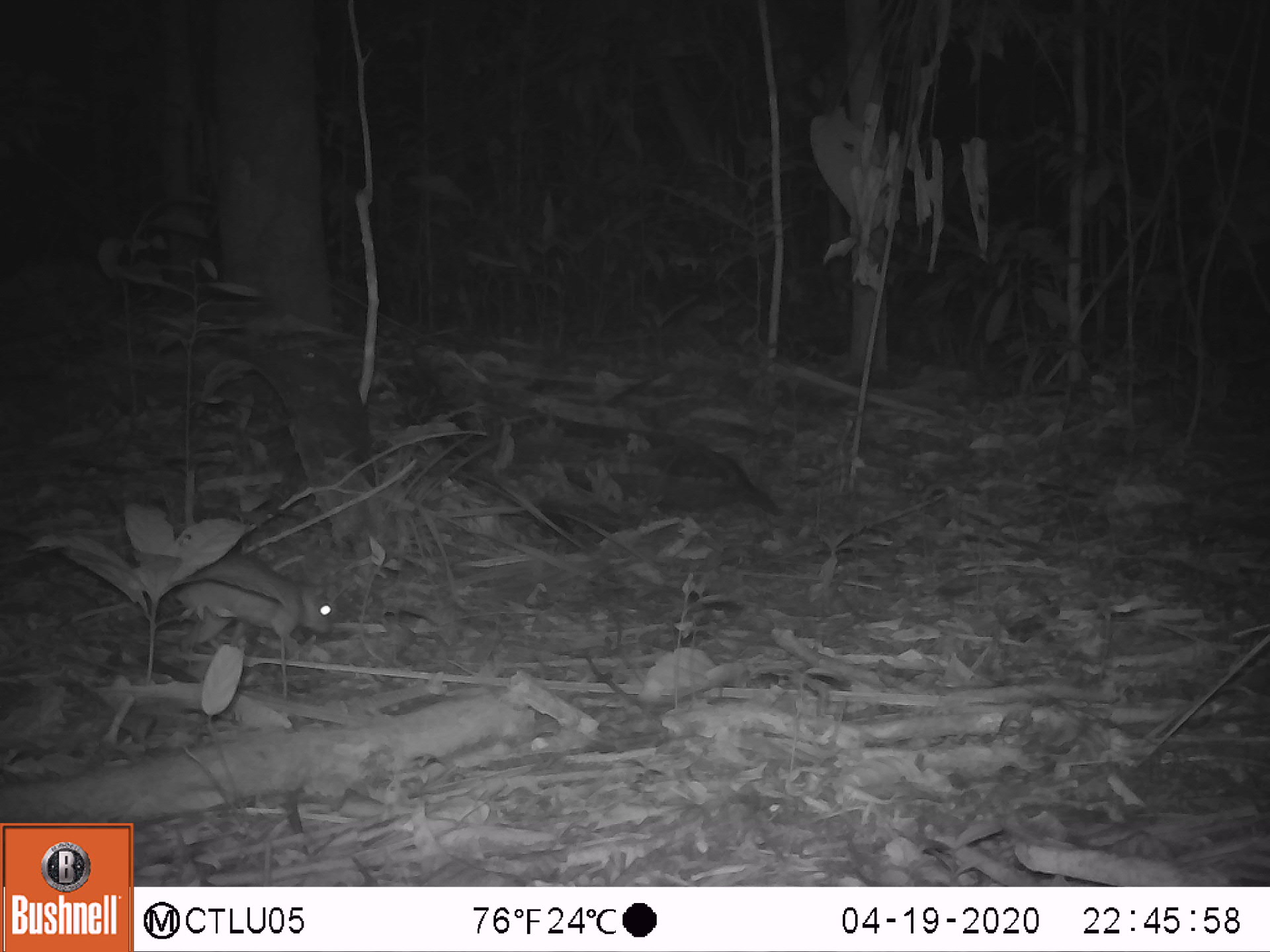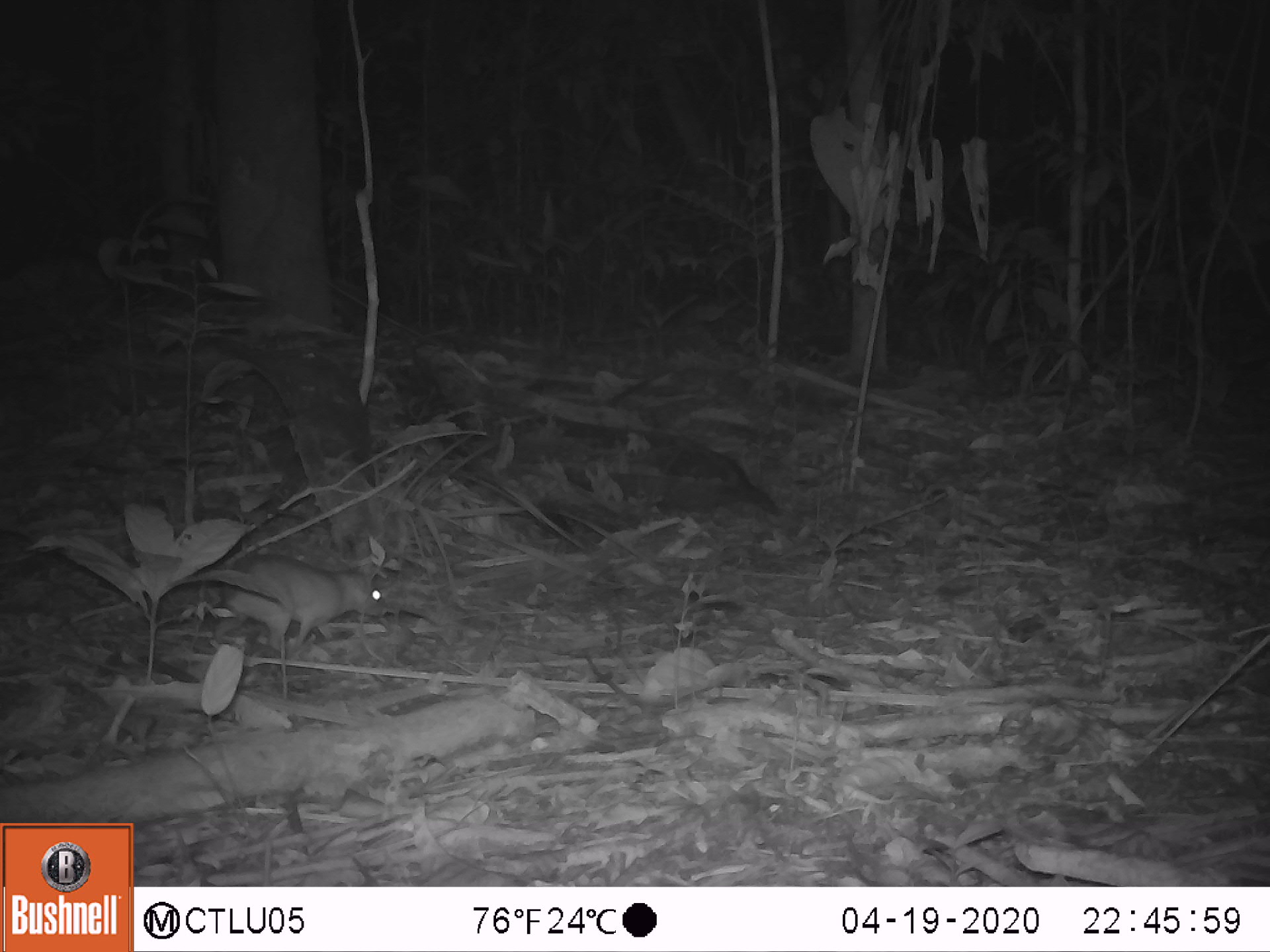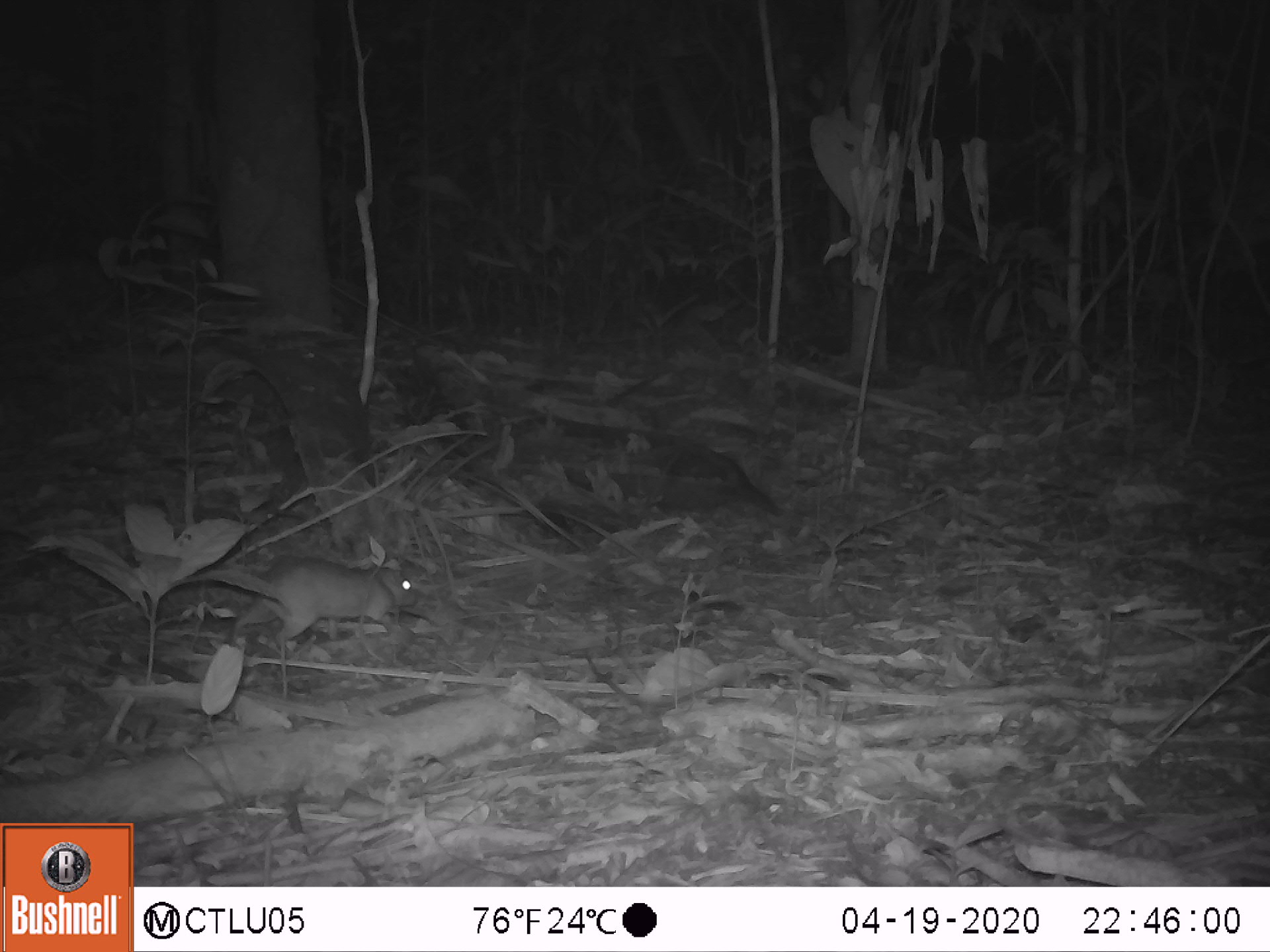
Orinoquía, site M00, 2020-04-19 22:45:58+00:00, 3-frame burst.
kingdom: Animalia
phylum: Chordata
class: Mammalia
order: Rodentia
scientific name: Rodentia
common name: rodent